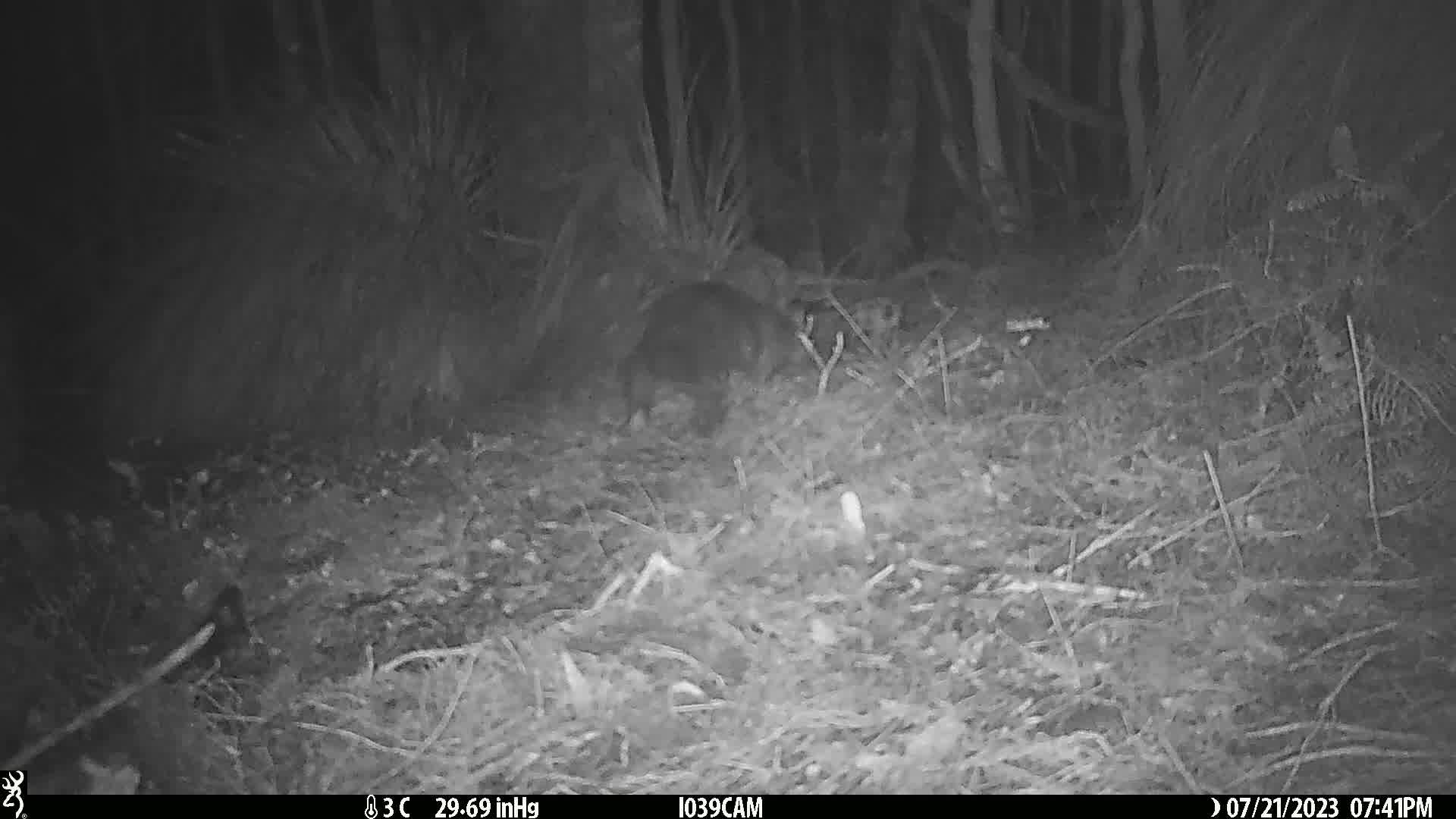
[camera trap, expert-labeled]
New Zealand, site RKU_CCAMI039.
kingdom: Animalia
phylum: Chordata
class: Mammalia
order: Diprotodontia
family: Phalangeridae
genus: Trichosurus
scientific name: Trichosurus vulpecula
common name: common brushtail possum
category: possum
Possum (common brushtail possum) (Trichosurus vulpecula).